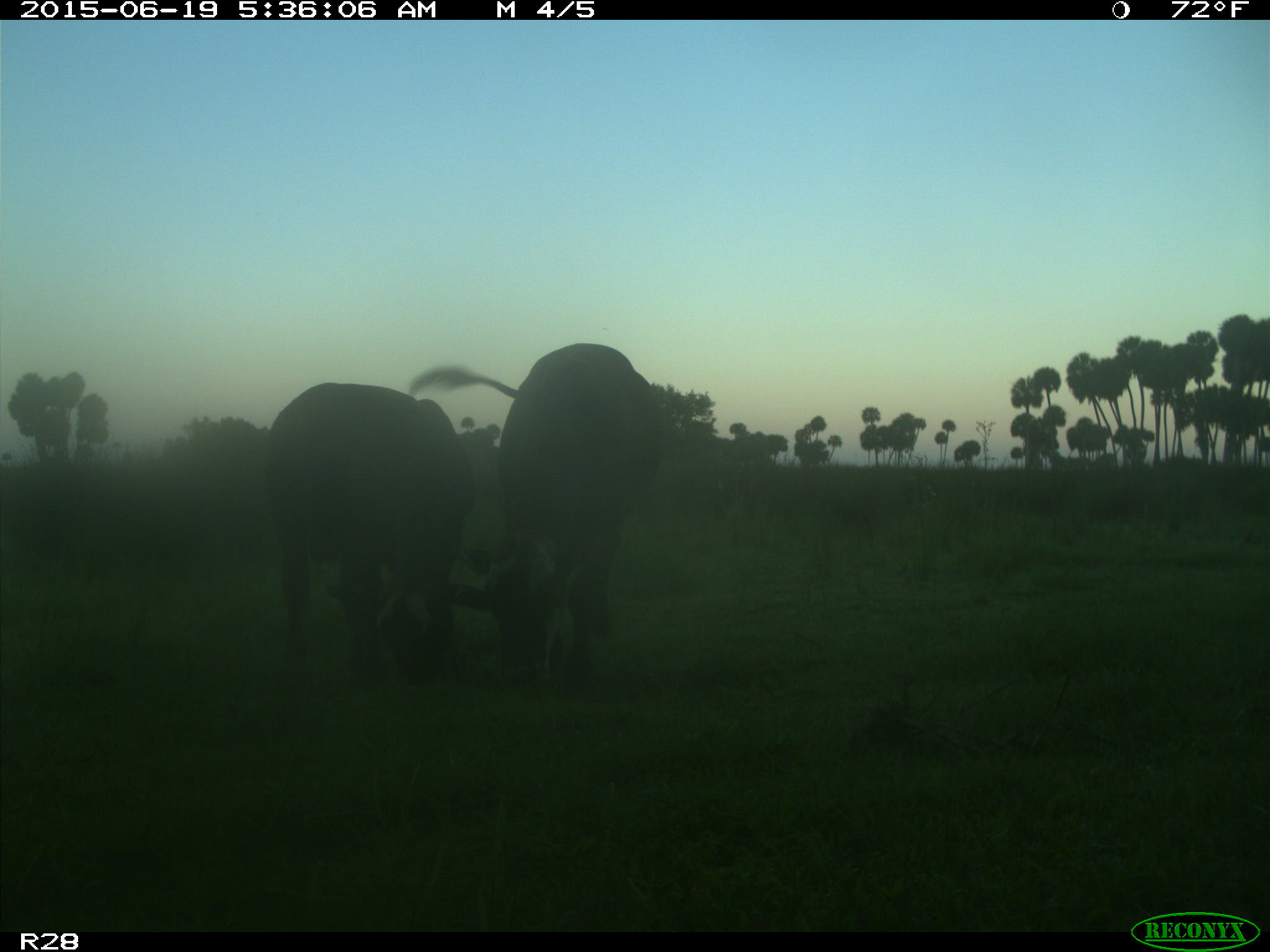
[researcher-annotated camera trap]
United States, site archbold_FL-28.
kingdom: Animalia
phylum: Chordata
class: Mammalia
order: Artiodactyla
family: Bovidae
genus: Bos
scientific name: Bos taurus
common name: domestic cow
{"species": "Bos taurus (domestic cow)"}